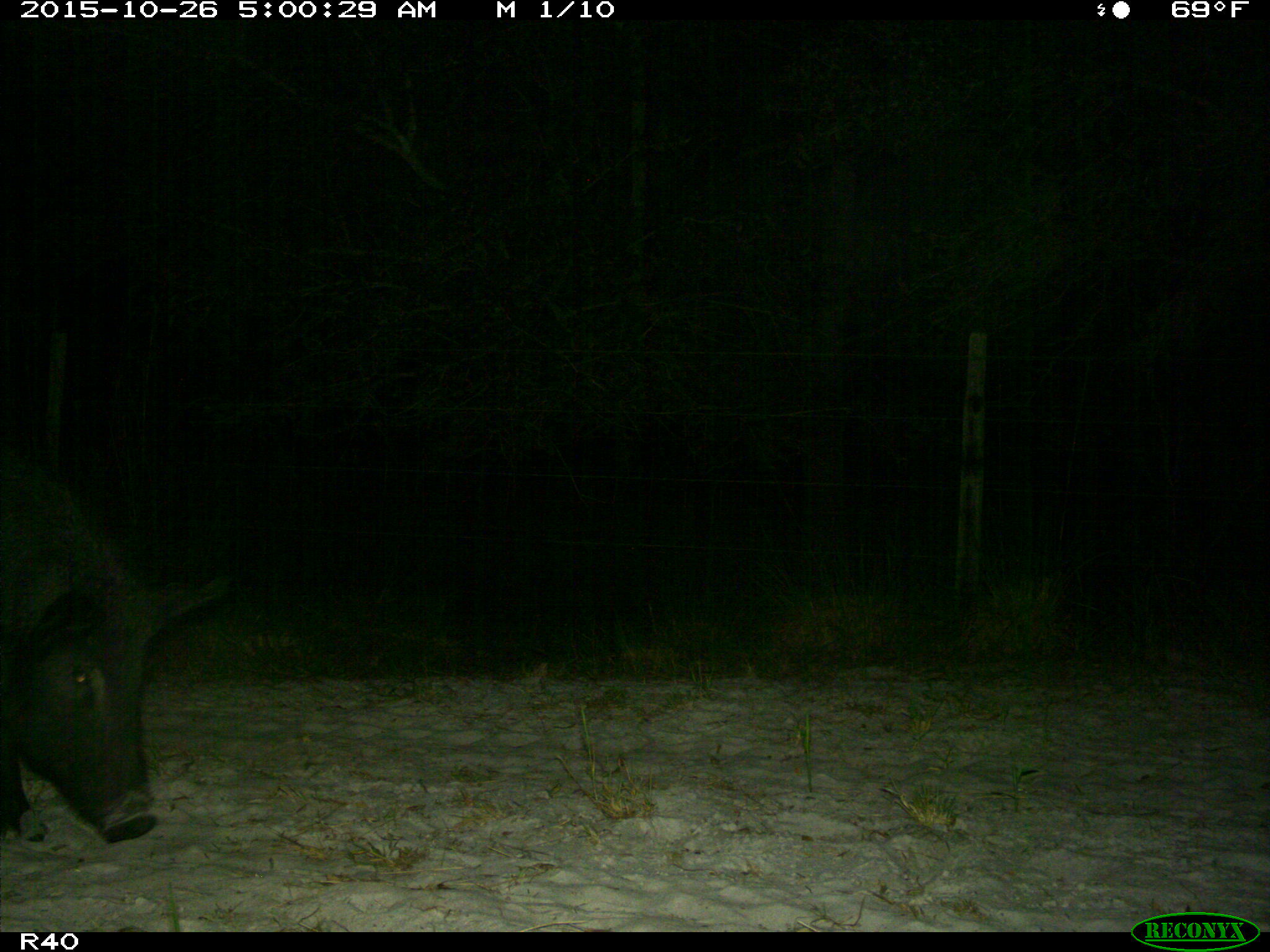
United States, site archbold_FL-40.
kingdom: Animalia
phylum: Chordata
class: Mammalia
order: Artiodactyla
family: Suidae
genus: Sus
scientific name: Sus scrofa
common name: wild boar